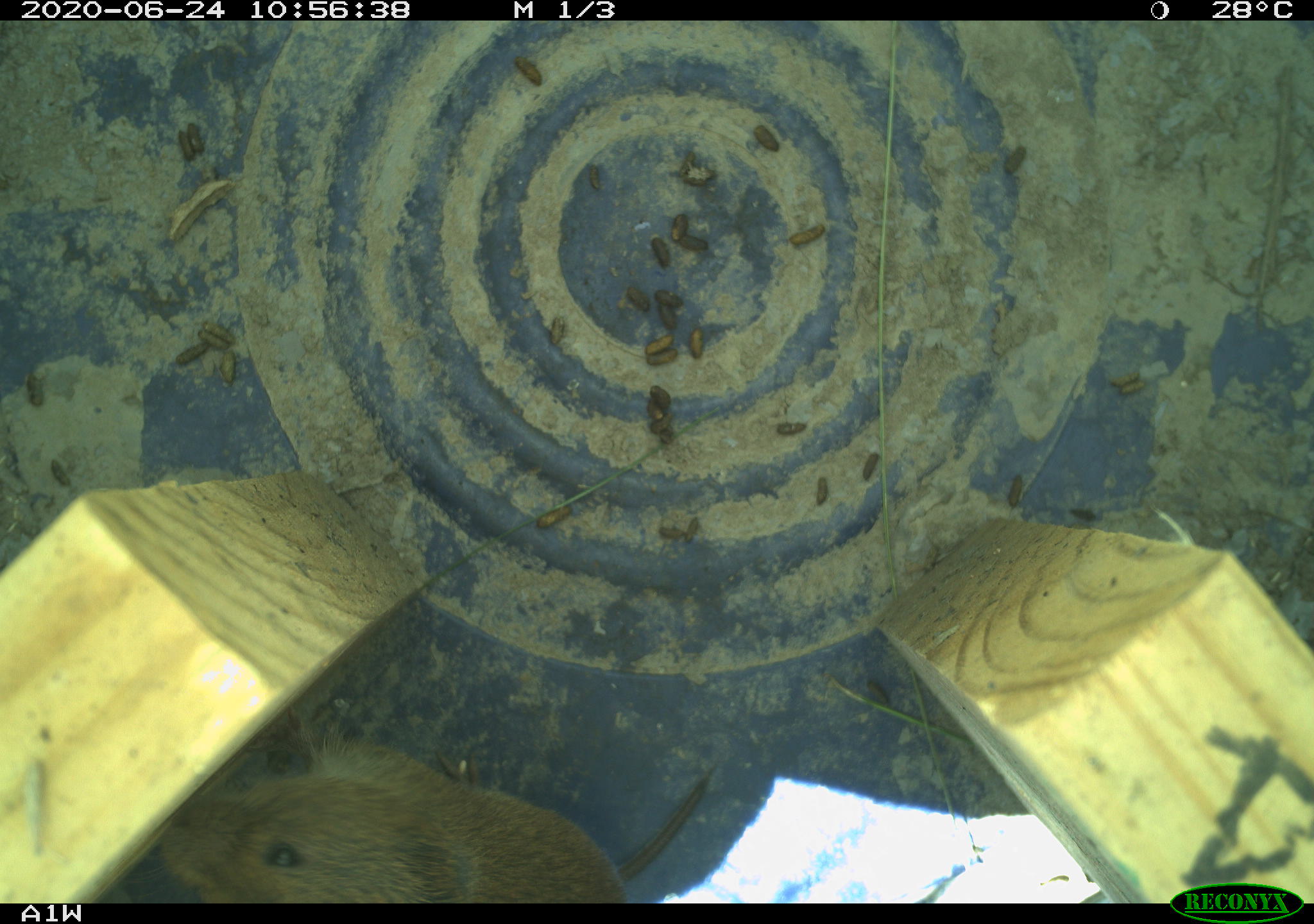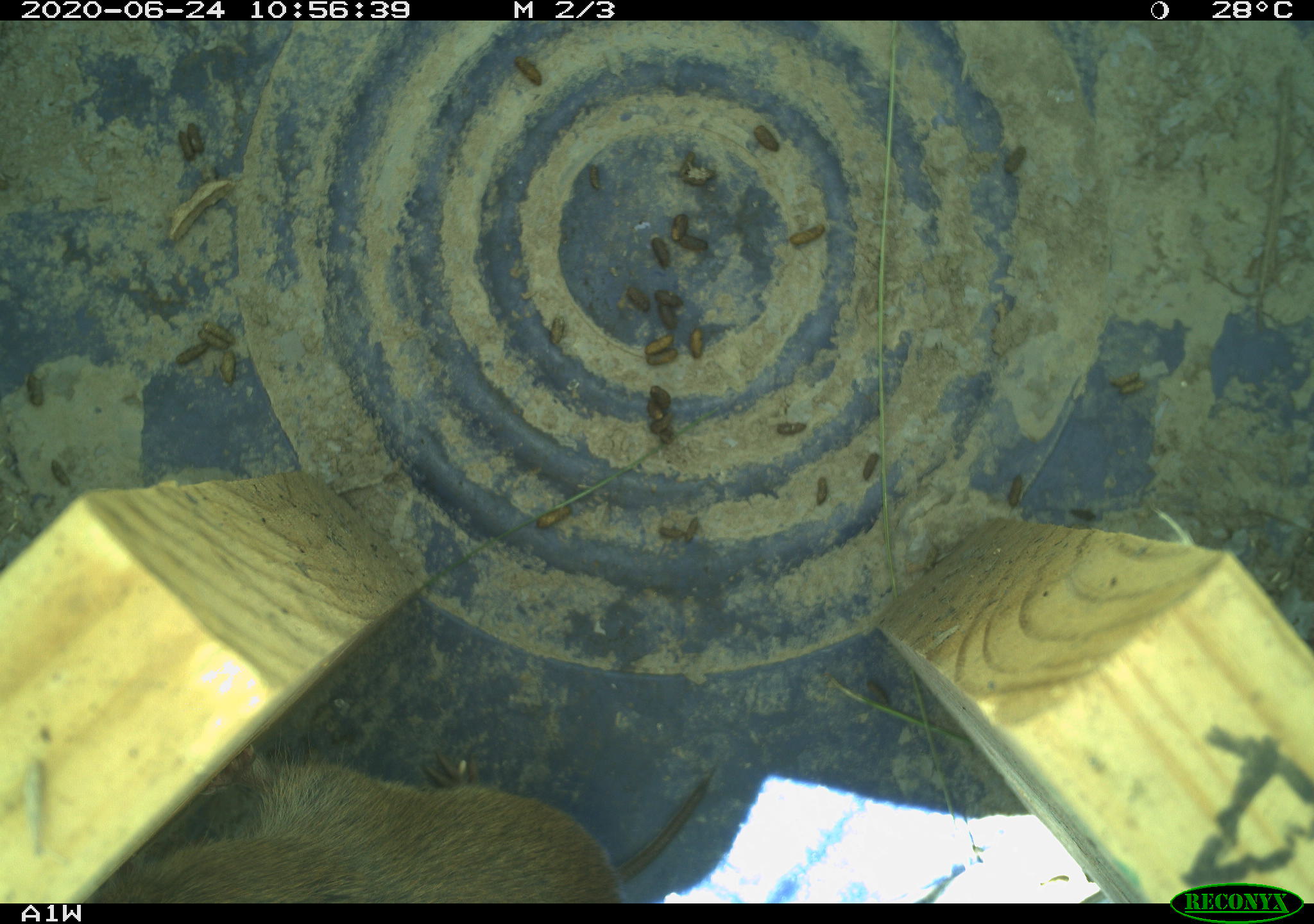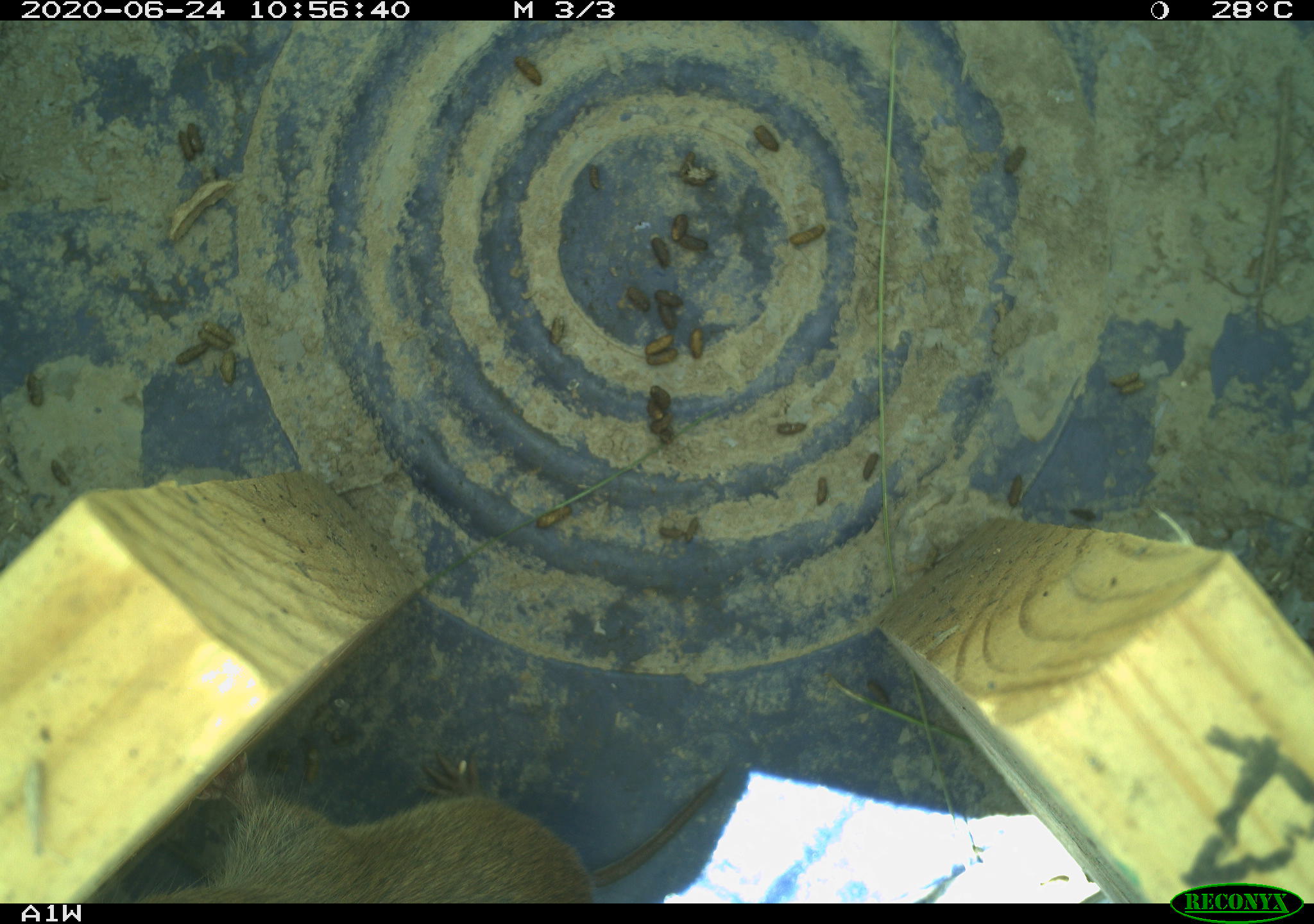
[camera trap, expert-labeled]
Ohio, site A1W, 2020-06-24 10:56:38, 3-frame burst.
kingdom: Animalia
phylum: Chordata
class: Mammalia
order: Rodentia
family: Cricetidae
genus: Microtus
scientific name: Microtus pennsylvanicus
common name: meadow vole